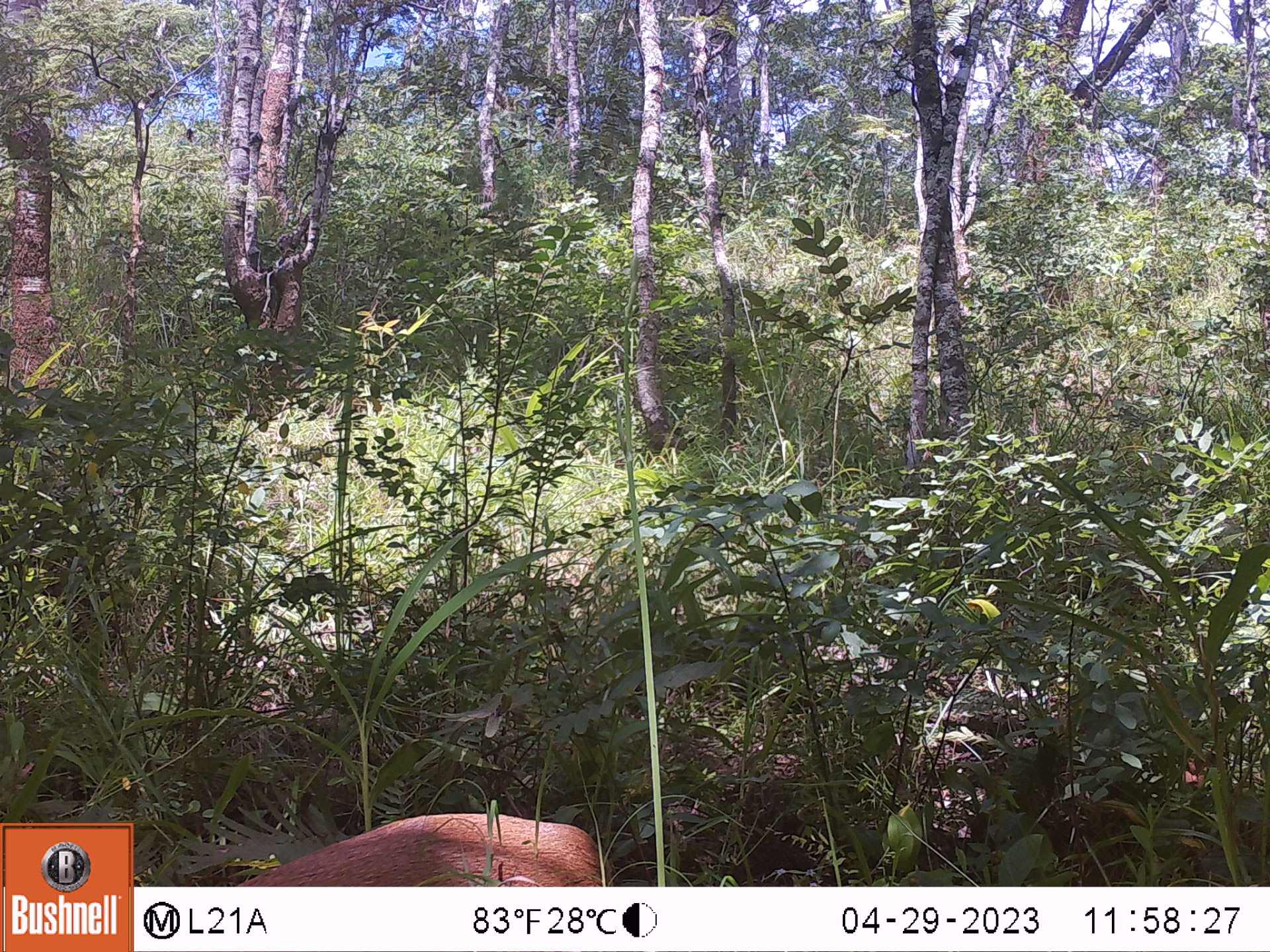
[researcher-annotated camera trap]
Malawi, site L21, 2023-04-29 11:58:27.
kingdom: Animalia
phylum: Chordata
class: Mammalia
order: Artiodactyla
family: Bovidae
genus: Sylvicapra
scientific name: Sylvicapra grimmia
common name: common duiker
Common duiker (Sylvicapra grimmia), count 1.